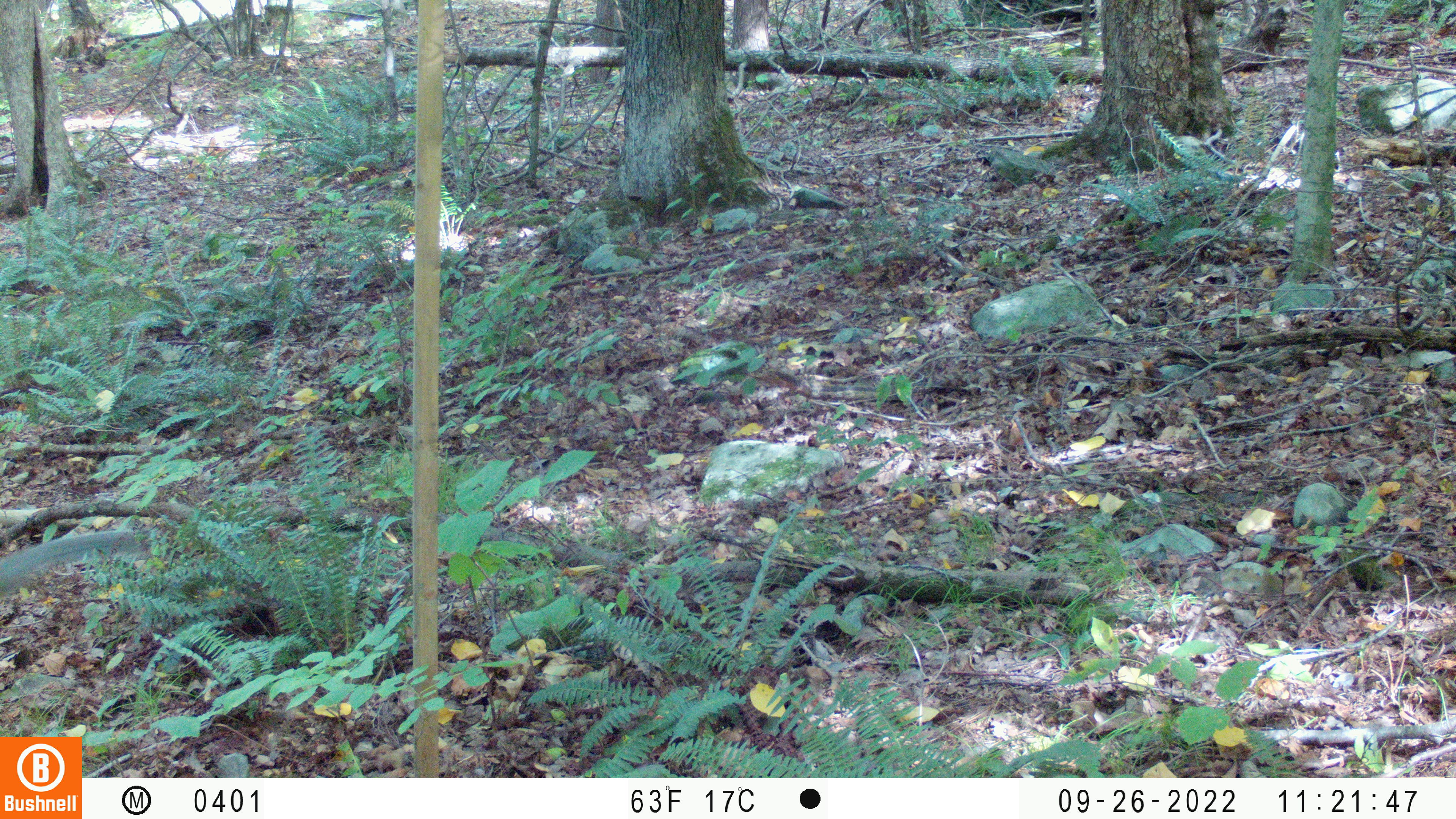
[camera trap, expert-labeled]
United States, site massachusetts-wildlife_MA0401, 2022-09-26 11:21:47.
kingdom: Animalia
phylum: Chordata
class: Mammalia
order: Rodentia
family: Sciuridae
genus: Sciurus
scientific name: Sciurus carolinensis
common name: gray squirrel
Gray squirrel (Sciurus carolinensis).